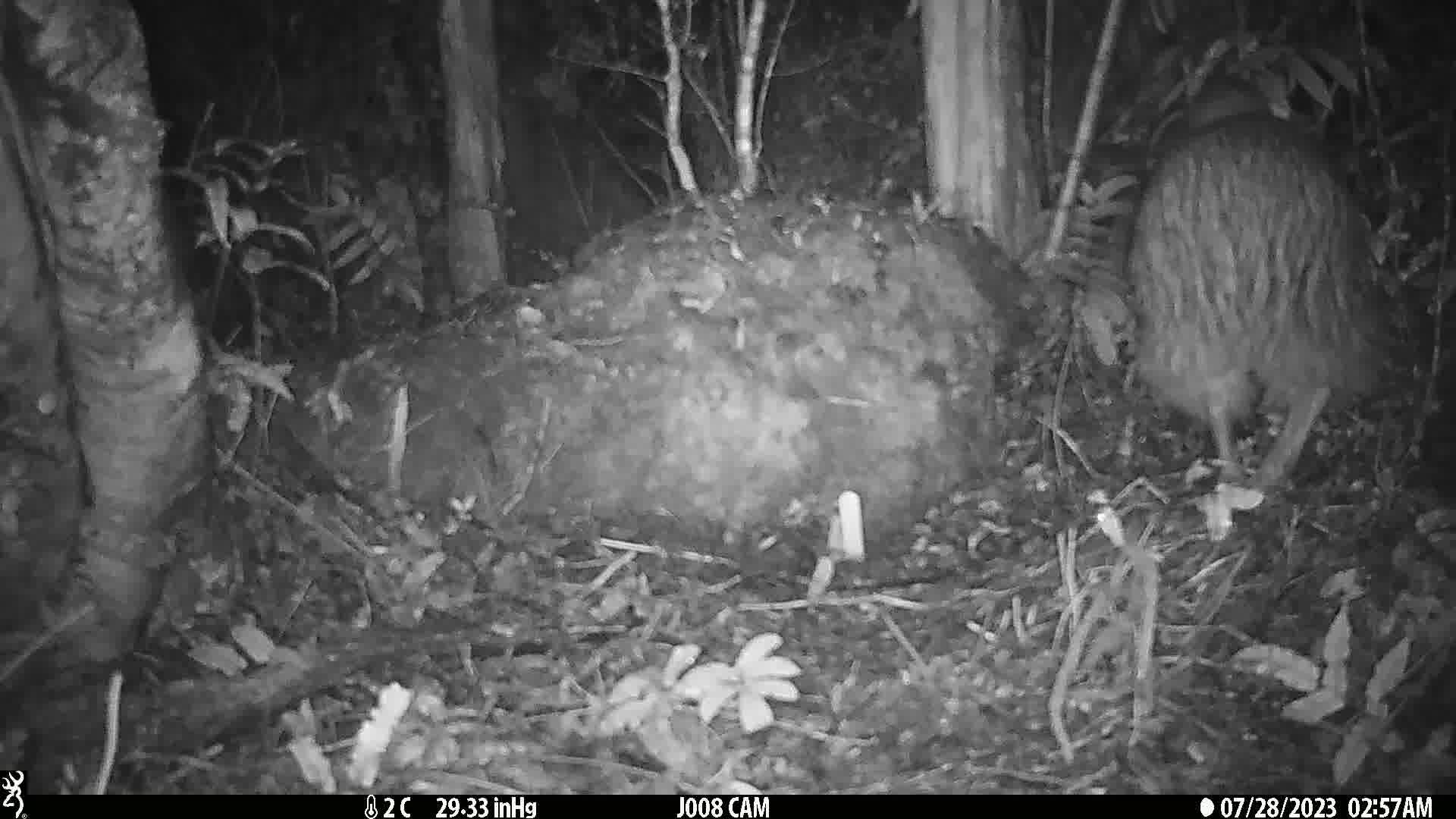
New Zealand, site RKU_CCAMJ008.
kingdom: Animalia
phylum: Chordata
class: Aves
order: Apterygiformes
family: Apterygidae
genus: Apteryx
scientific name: Apteryx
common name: kiwi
Kiwi (Apteryx).